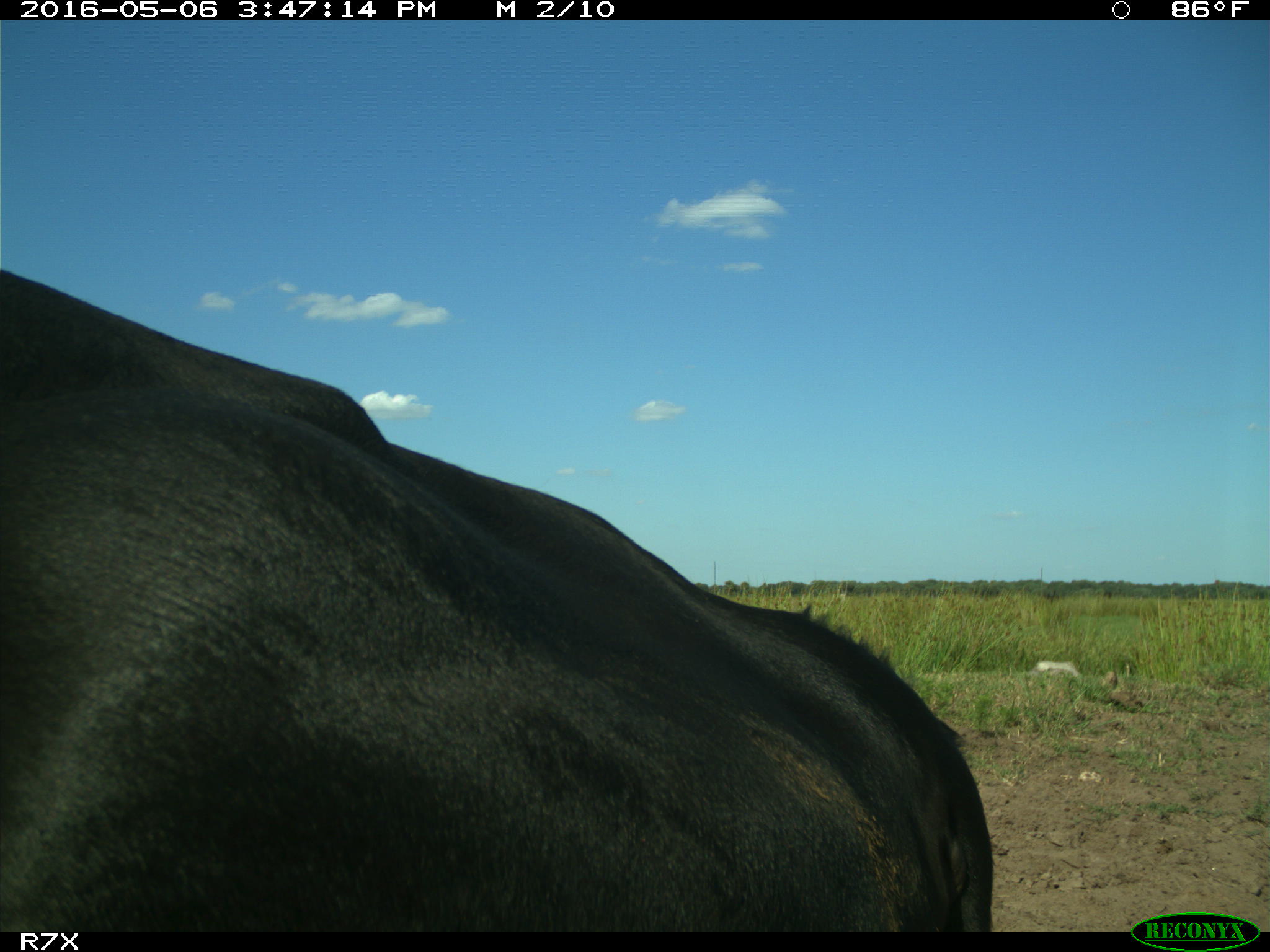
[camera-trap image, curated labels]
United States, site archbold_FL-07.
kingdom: Animalia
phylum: Chordata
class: Mammalia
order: Artiodactyla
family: Bovidae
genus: Bos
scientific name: Bos taurus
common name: domestic cow